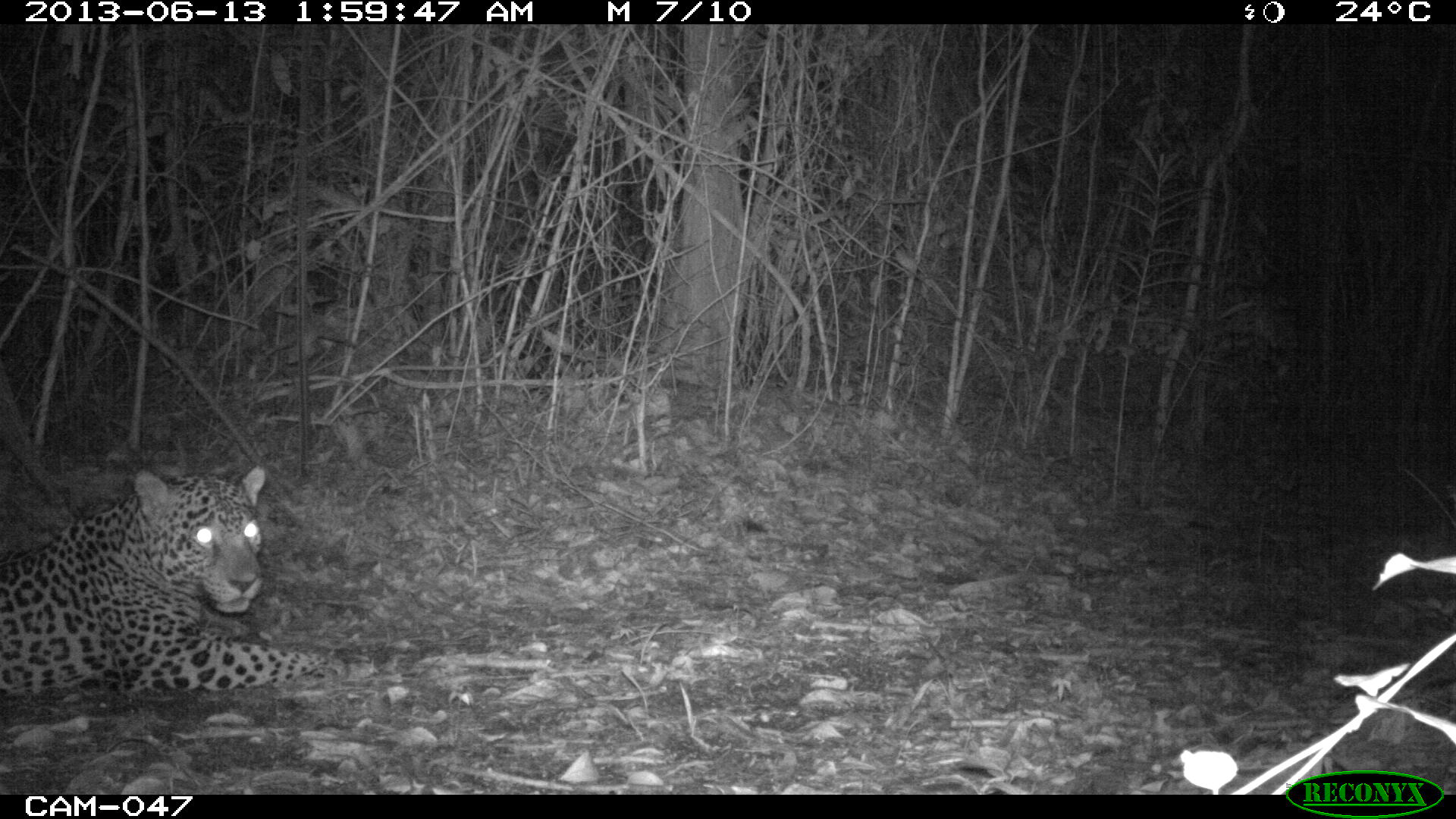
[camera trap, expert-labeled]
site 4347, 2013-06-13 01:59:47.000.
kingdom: Animalia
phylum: Chordata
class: Mammalia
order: Carnivora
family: Felidae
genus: Panthera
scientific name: Panthera onca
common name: jaguar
Panthera onca (jaguar), count 1, sex male.